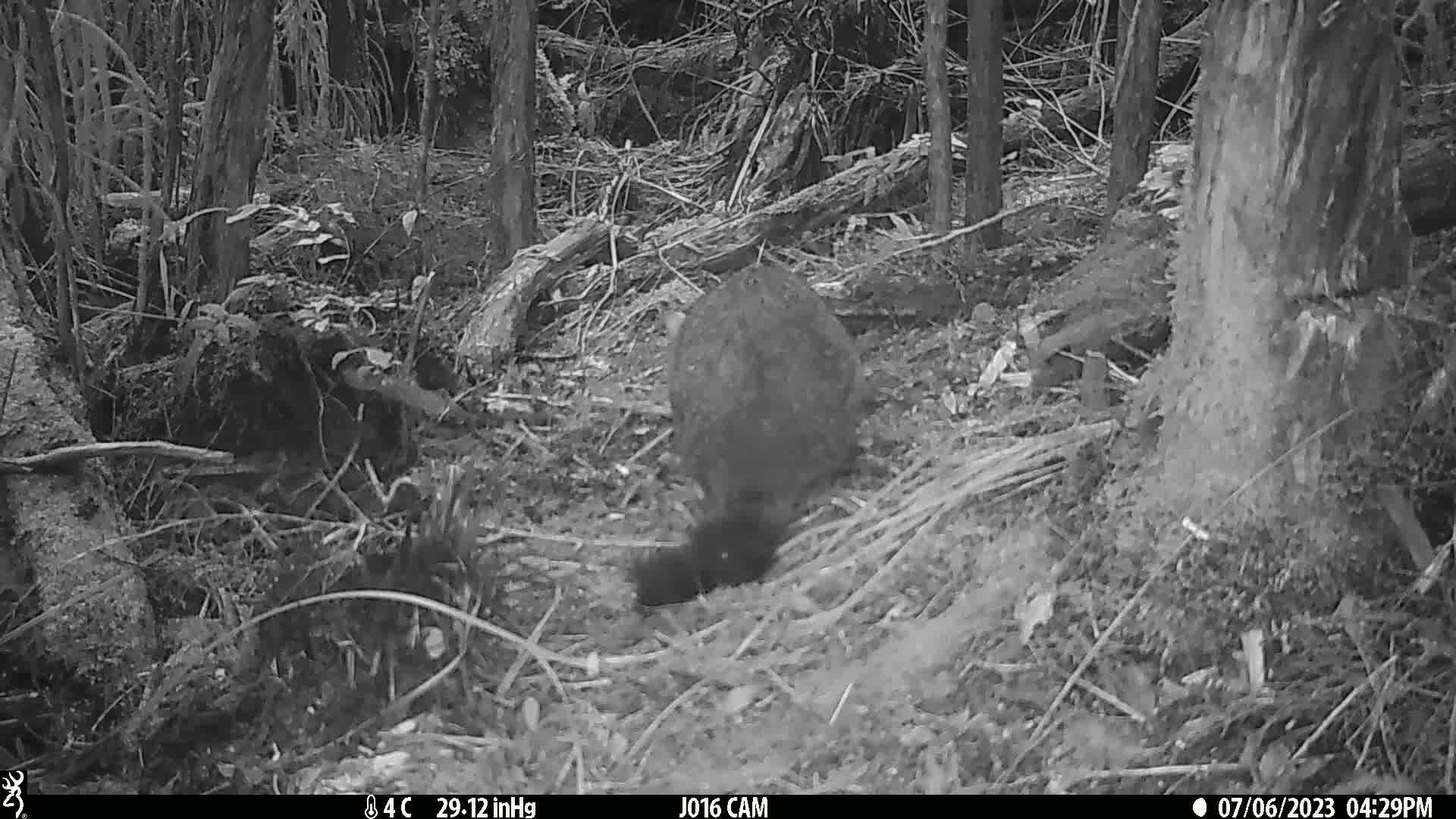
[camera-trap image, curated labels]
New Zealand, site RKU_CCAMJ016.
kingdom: Animalia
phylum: Chordata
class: Mammalia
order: Diprotodontia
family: Phalangeridae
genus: Trichosurus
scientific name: Trichosurus vulpecula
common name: common brushtail possum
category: possum